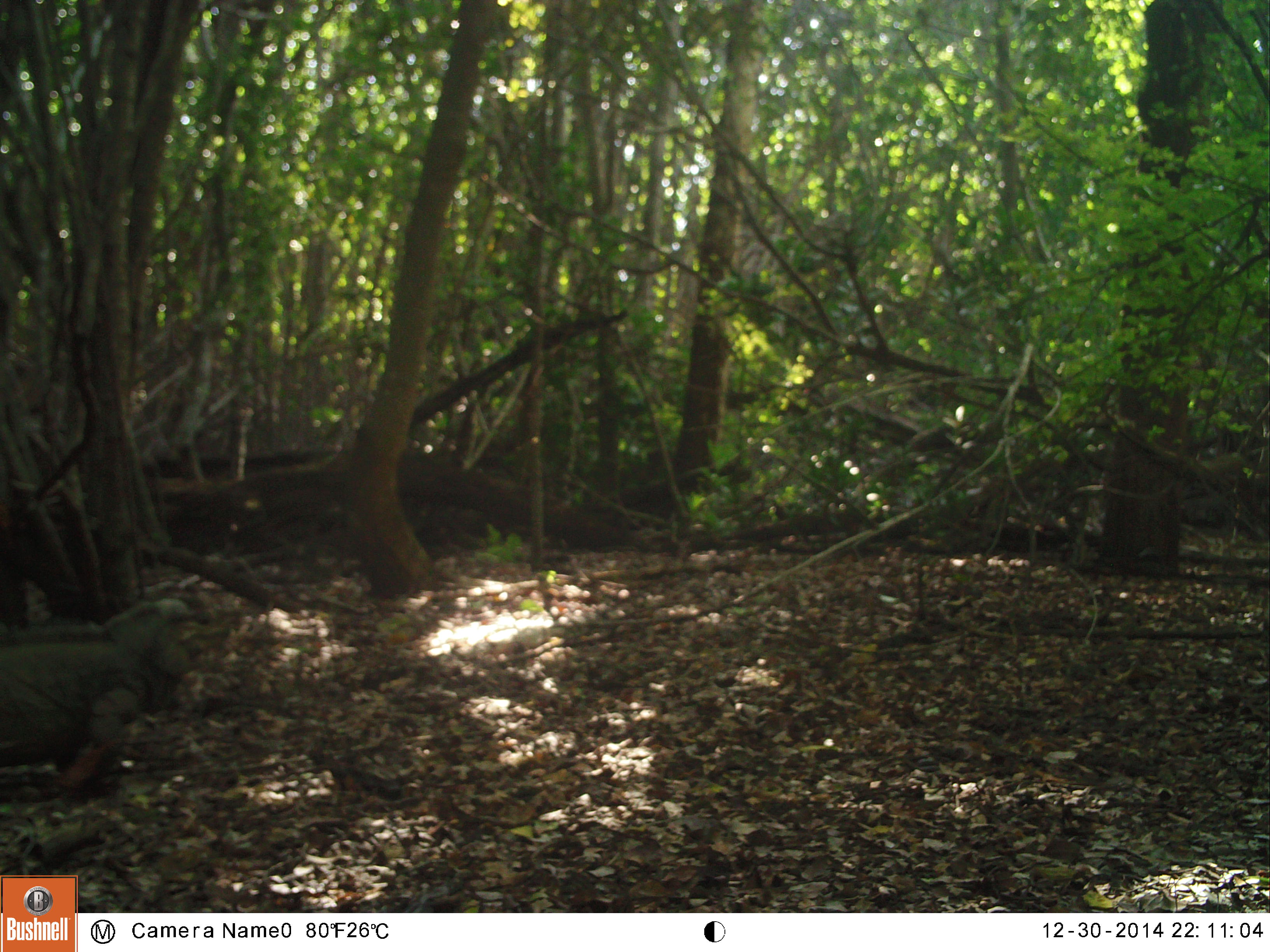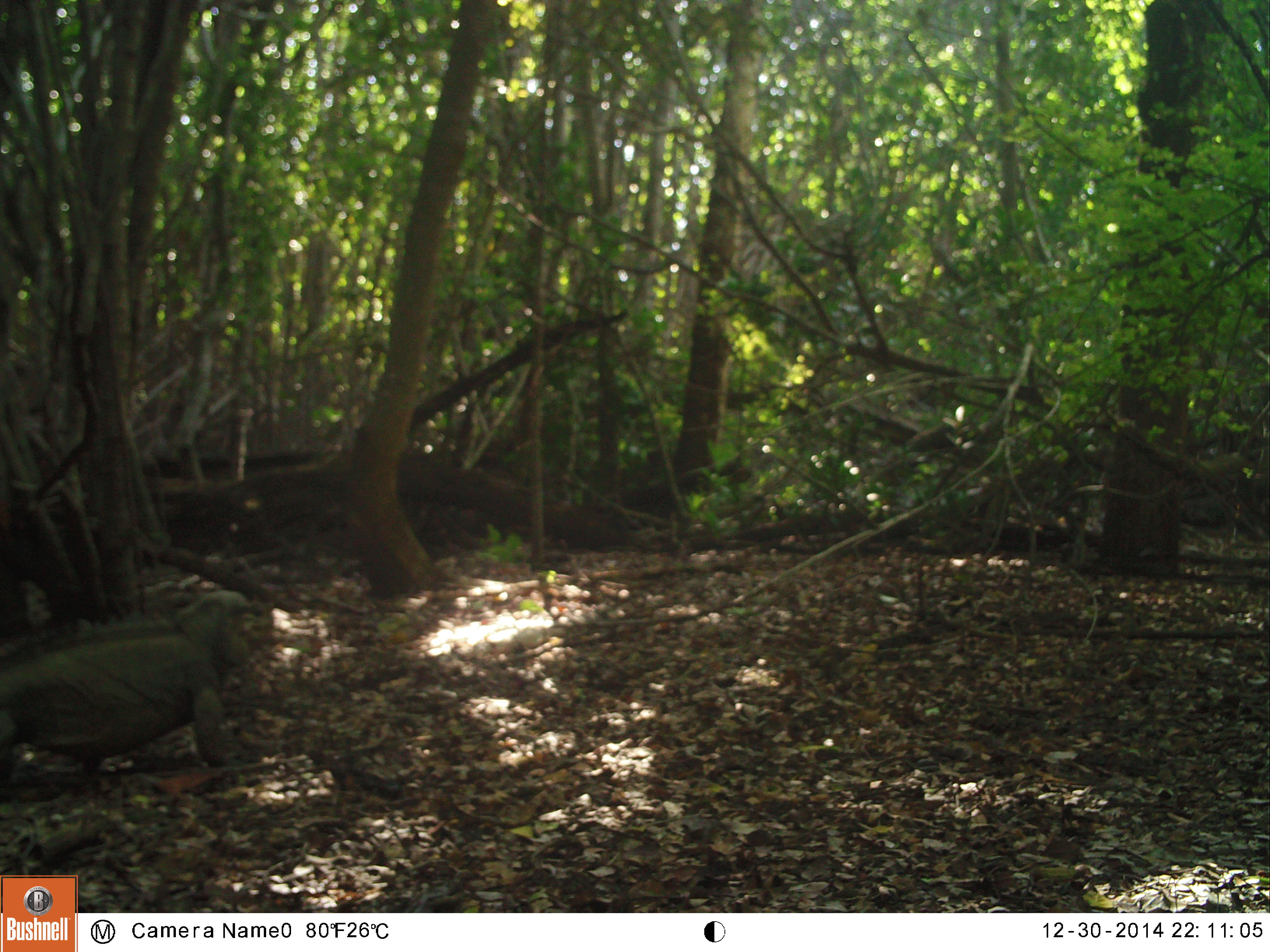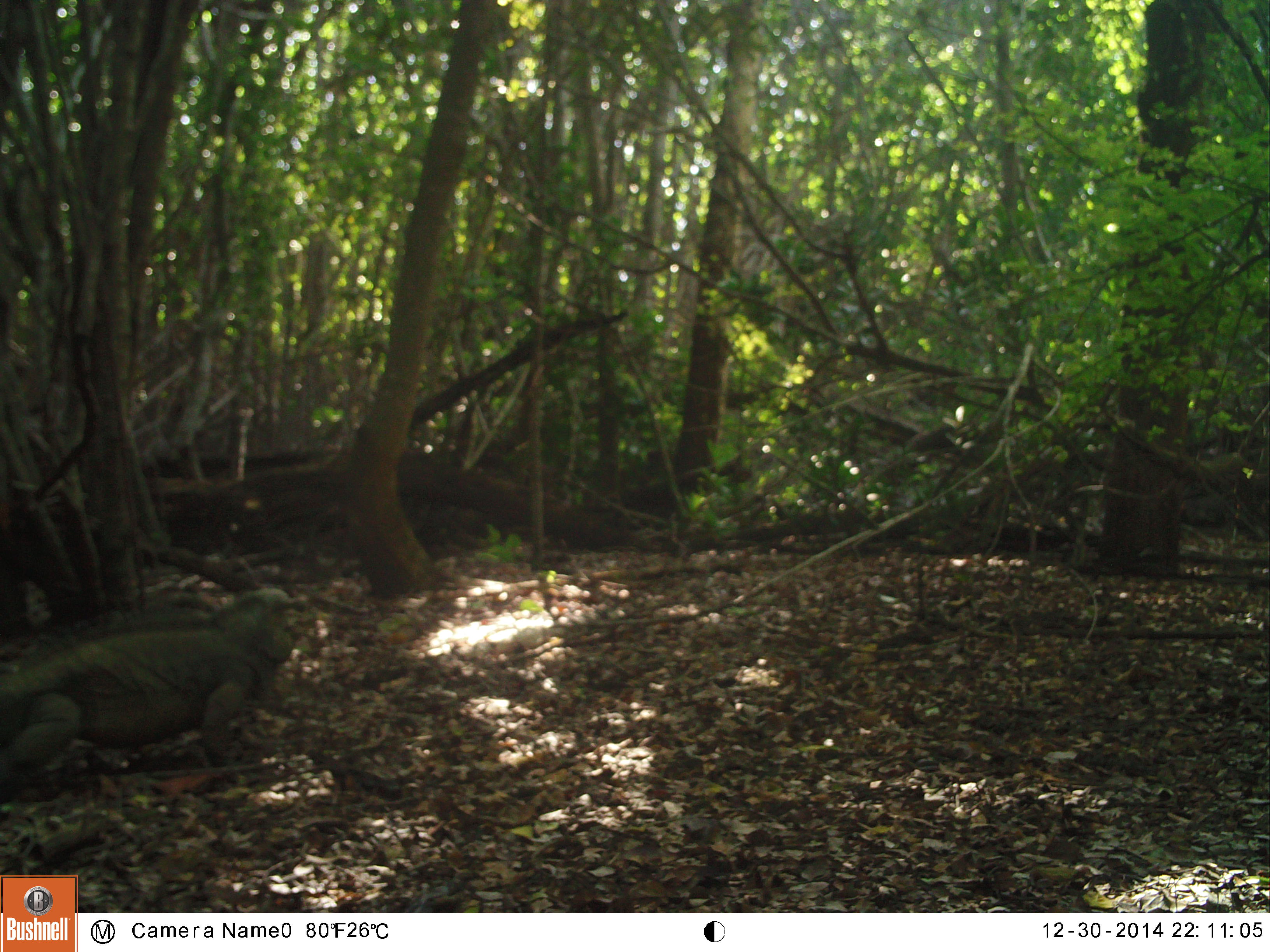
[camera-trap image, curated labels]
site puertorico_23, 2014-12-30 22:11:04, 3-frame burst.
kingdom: Animalia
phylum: Chordata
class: Reptilia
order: Squamata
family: Iguanidae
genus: Iguana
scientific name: Iguana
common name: typical iguanas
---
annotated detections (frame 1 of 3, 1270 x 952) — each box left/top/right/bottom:
iguana: 0/595/212/800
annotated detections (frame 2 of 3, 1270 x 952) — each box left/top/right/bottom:
iguana: 0/588/257/799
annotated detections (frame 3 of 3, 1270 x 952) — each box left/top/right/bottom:
iguana: 0/581/291/798